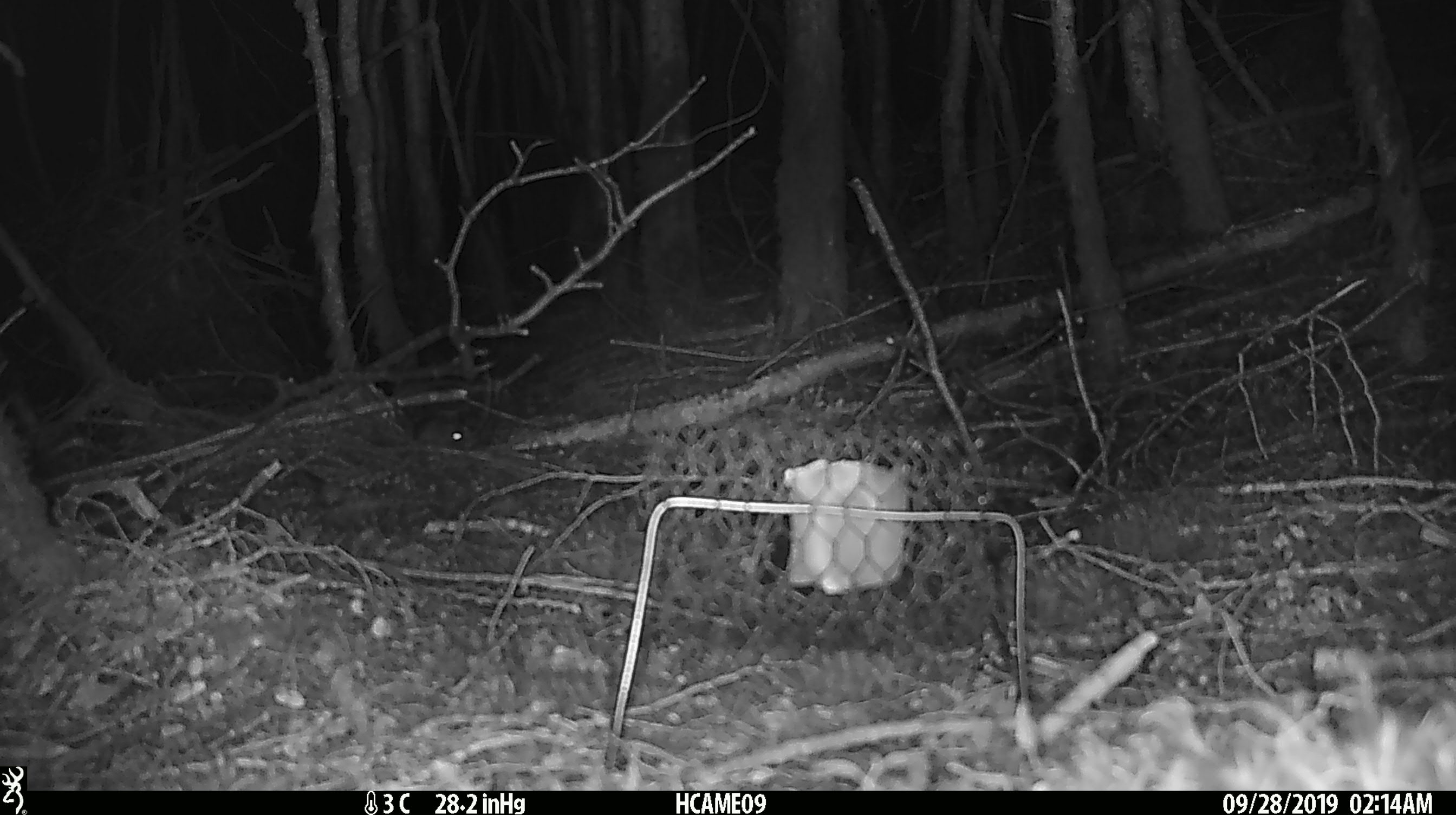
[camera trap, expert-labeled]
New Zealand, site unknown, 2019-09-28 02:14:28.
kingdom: Animalia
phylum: Chordata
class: Mammalia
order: Rodentia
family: Muridae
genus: Mus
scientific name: Mus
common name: mouse